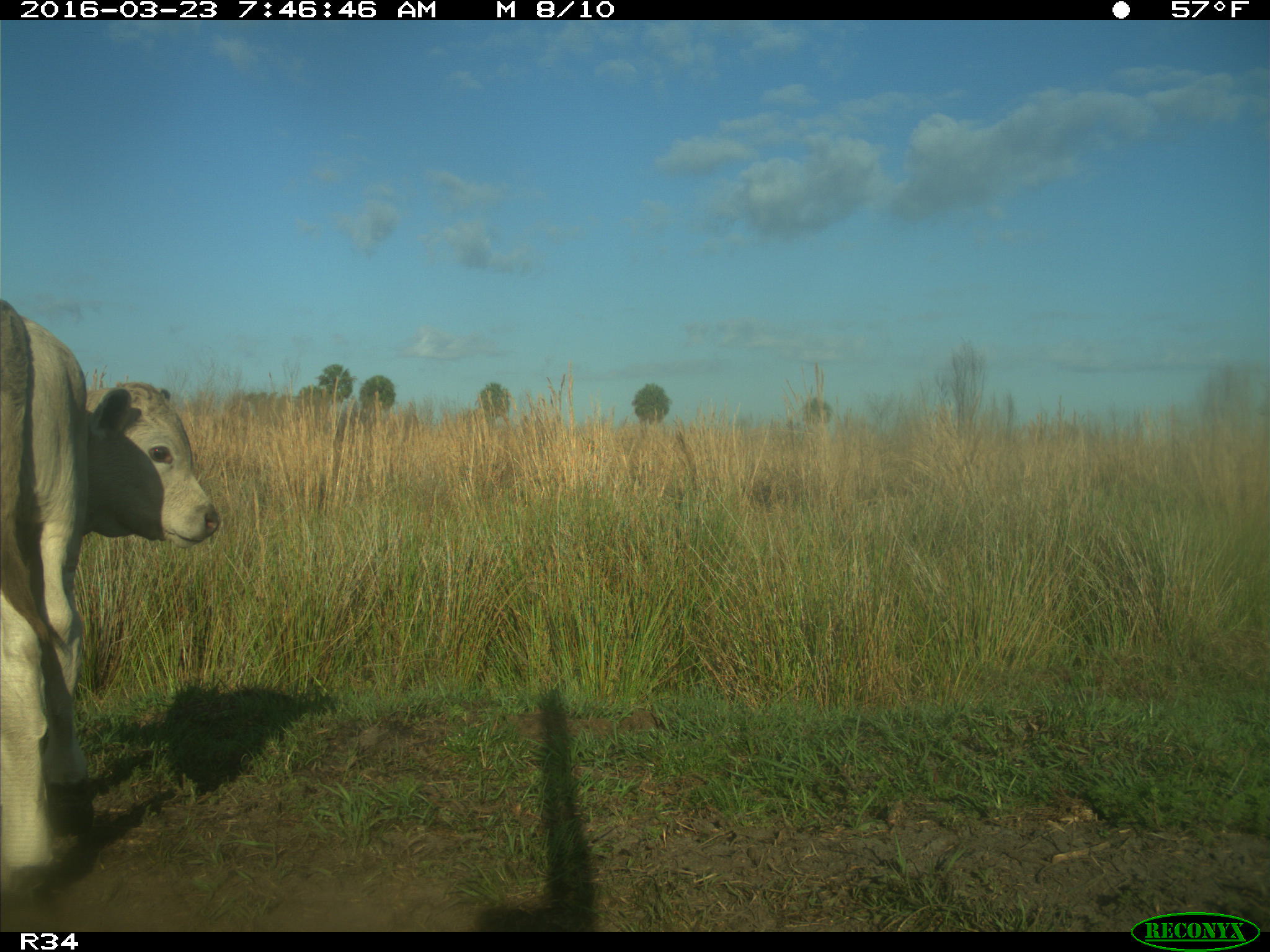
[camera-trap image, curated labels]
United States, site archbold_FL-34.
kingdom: Animalia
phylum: Chordata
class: Mammalia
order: Artiodactyla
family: Bovidae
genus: Bos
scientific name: Bos taurus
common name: domestic cow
Bos taurus (domestic cow).